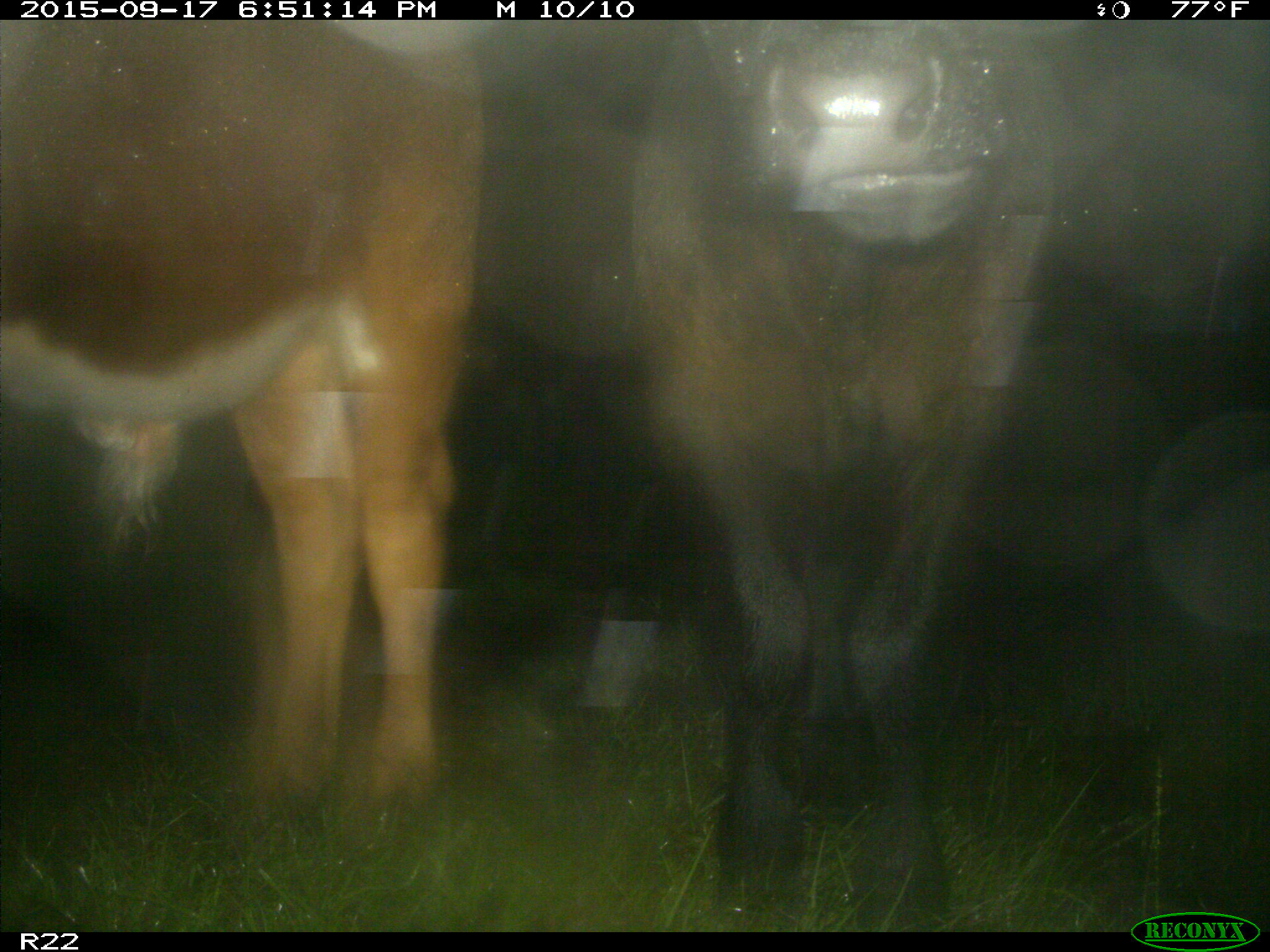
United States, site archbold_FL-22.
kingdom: Animalia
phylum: Chordata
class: Mammalia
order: Artiodactyla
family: Bovidae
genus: Bos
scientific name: Bos taurus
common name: domestic cow